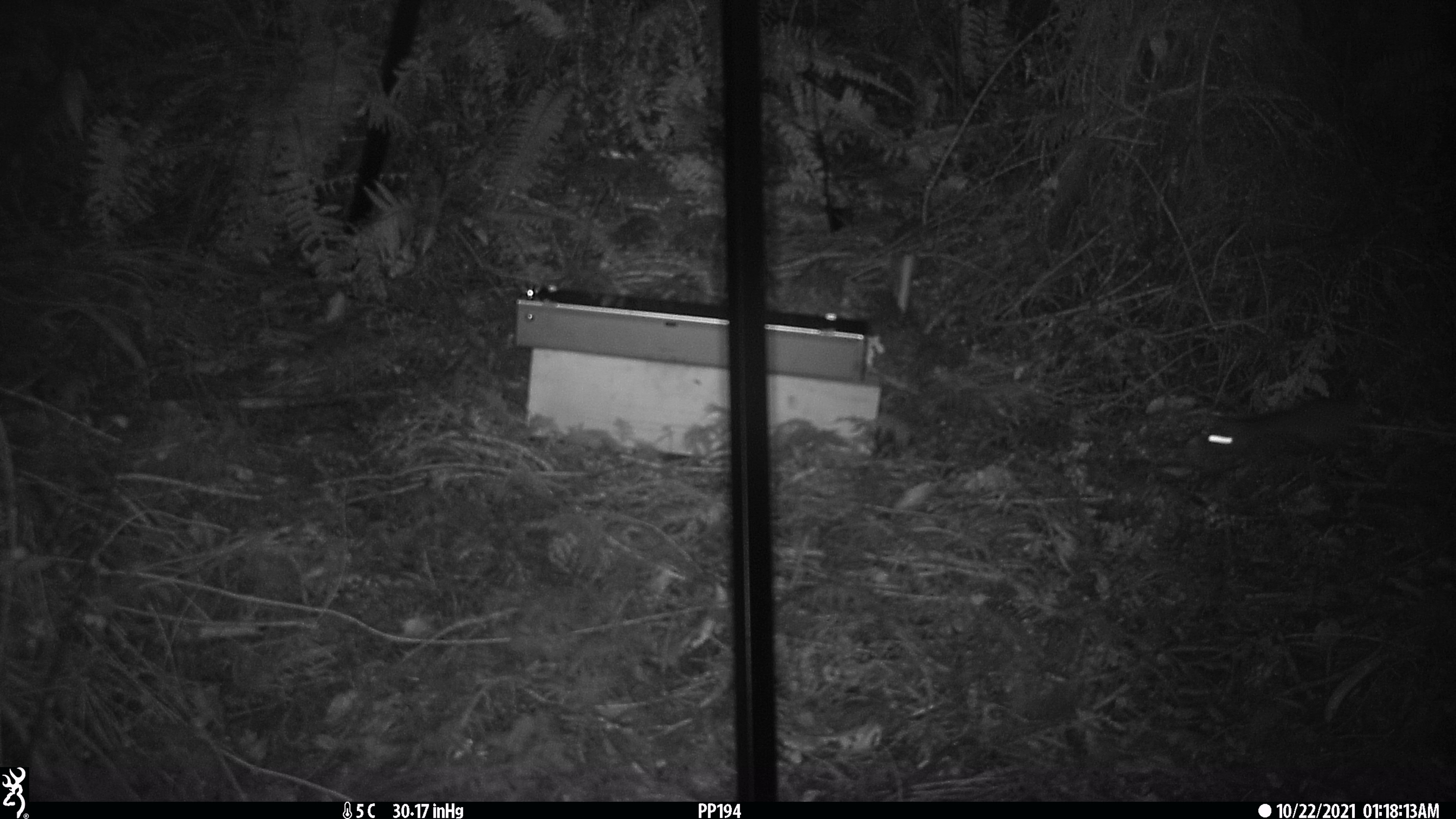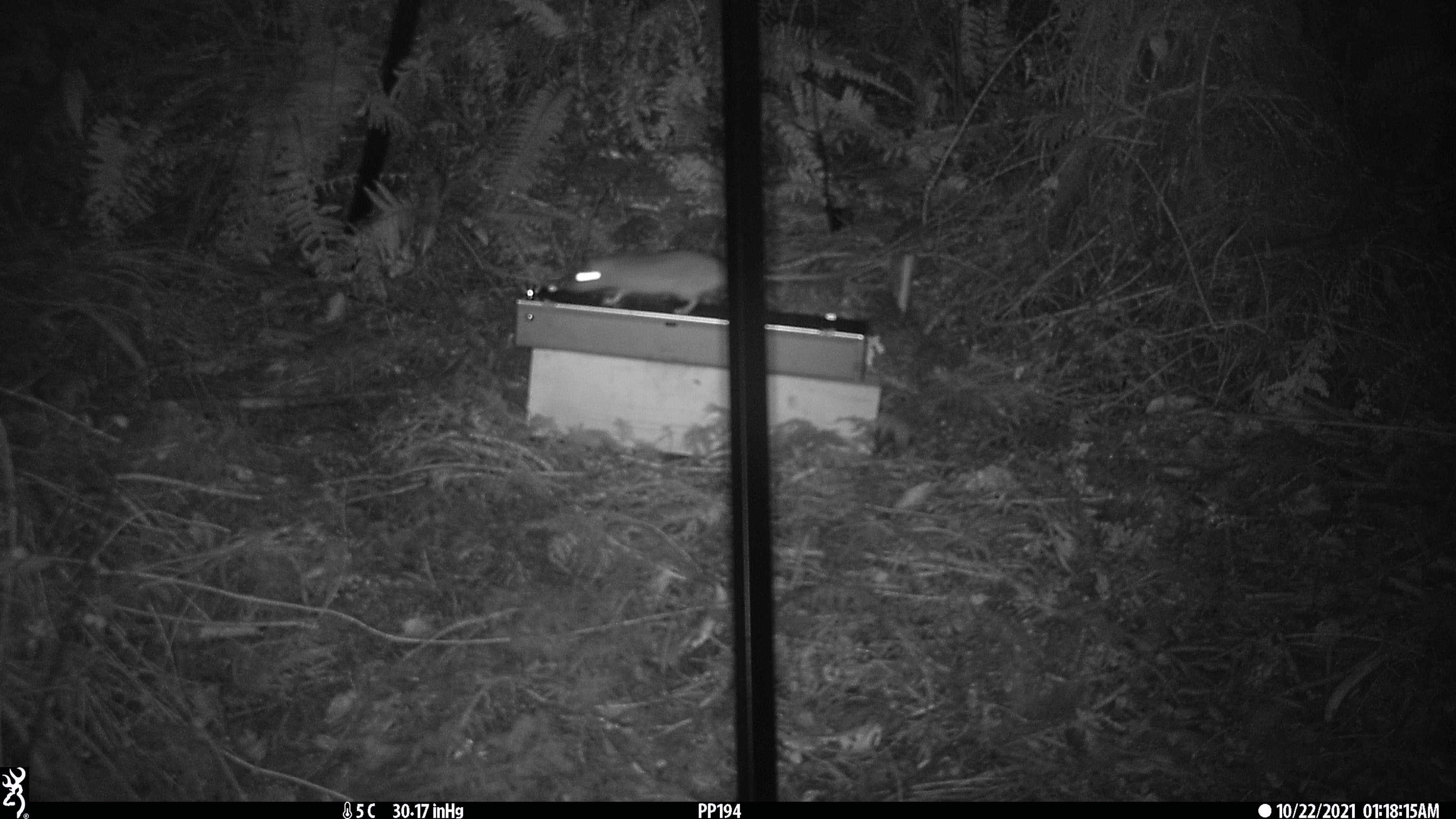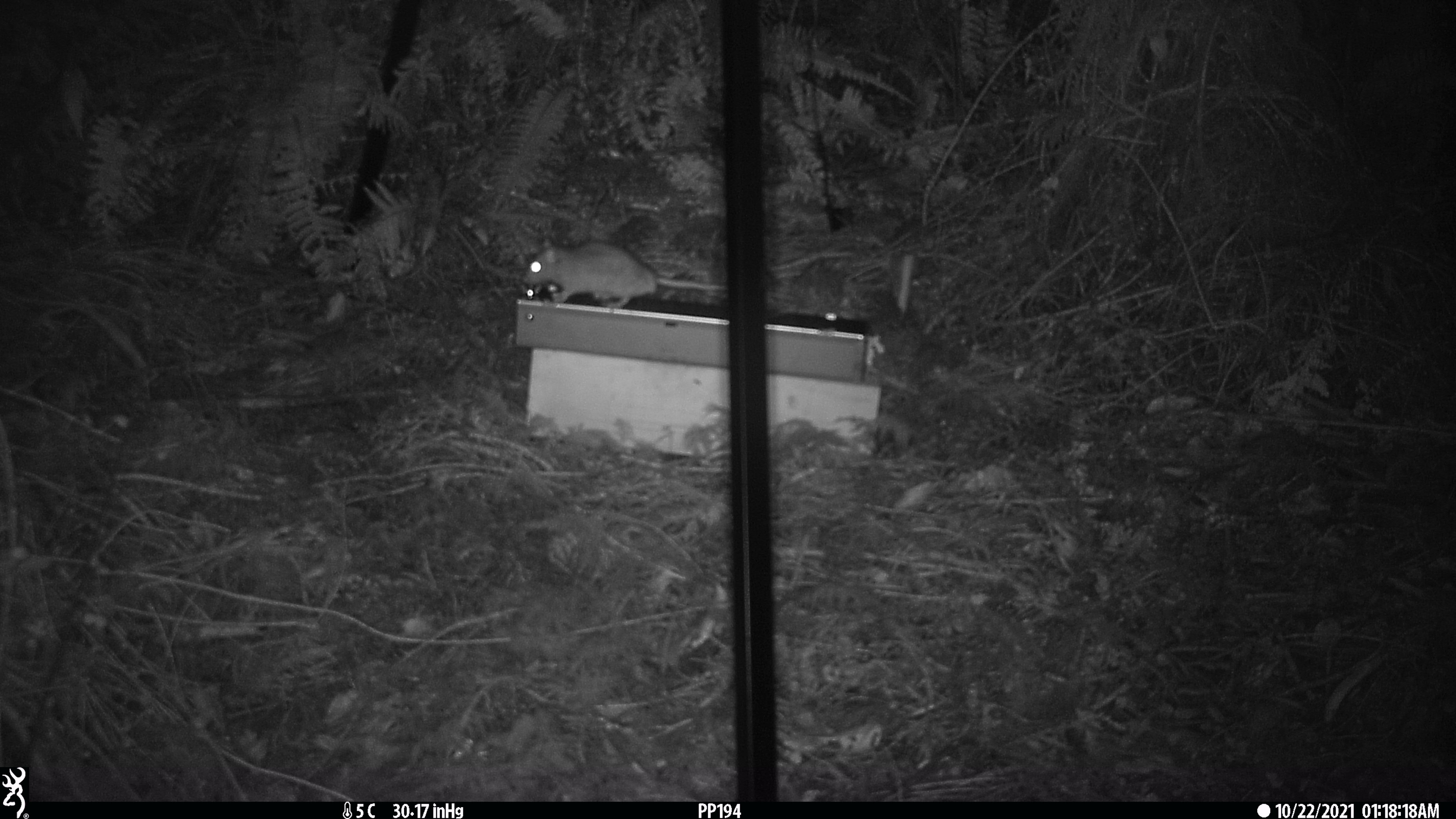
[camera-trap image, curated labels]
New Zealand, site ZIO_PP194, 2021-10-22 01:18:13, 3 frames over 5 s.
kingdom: Animalia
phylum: Chordata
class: Mammalia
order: Rodentia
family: Muridae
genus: Rattus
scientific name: Rattus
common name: rat